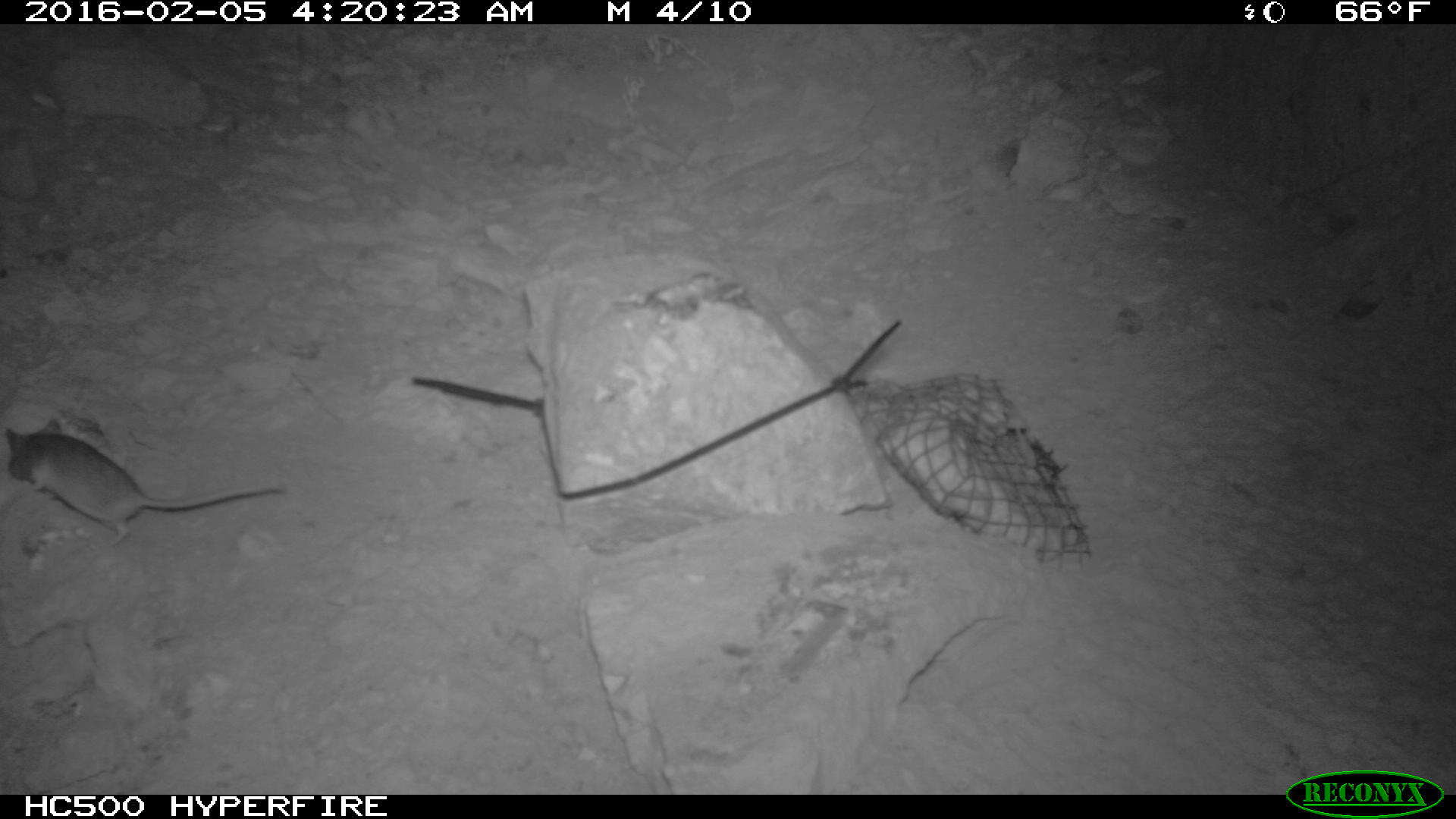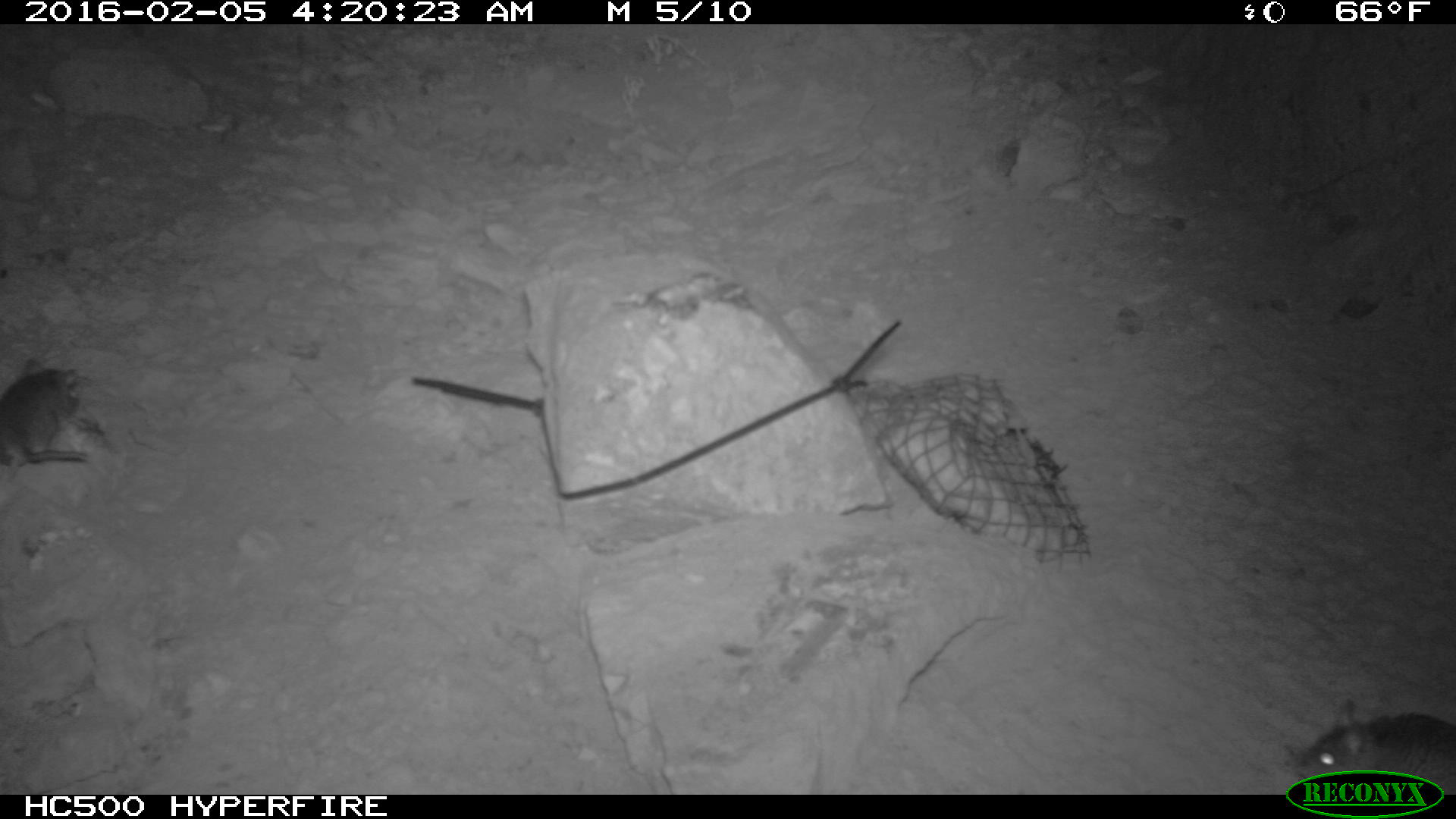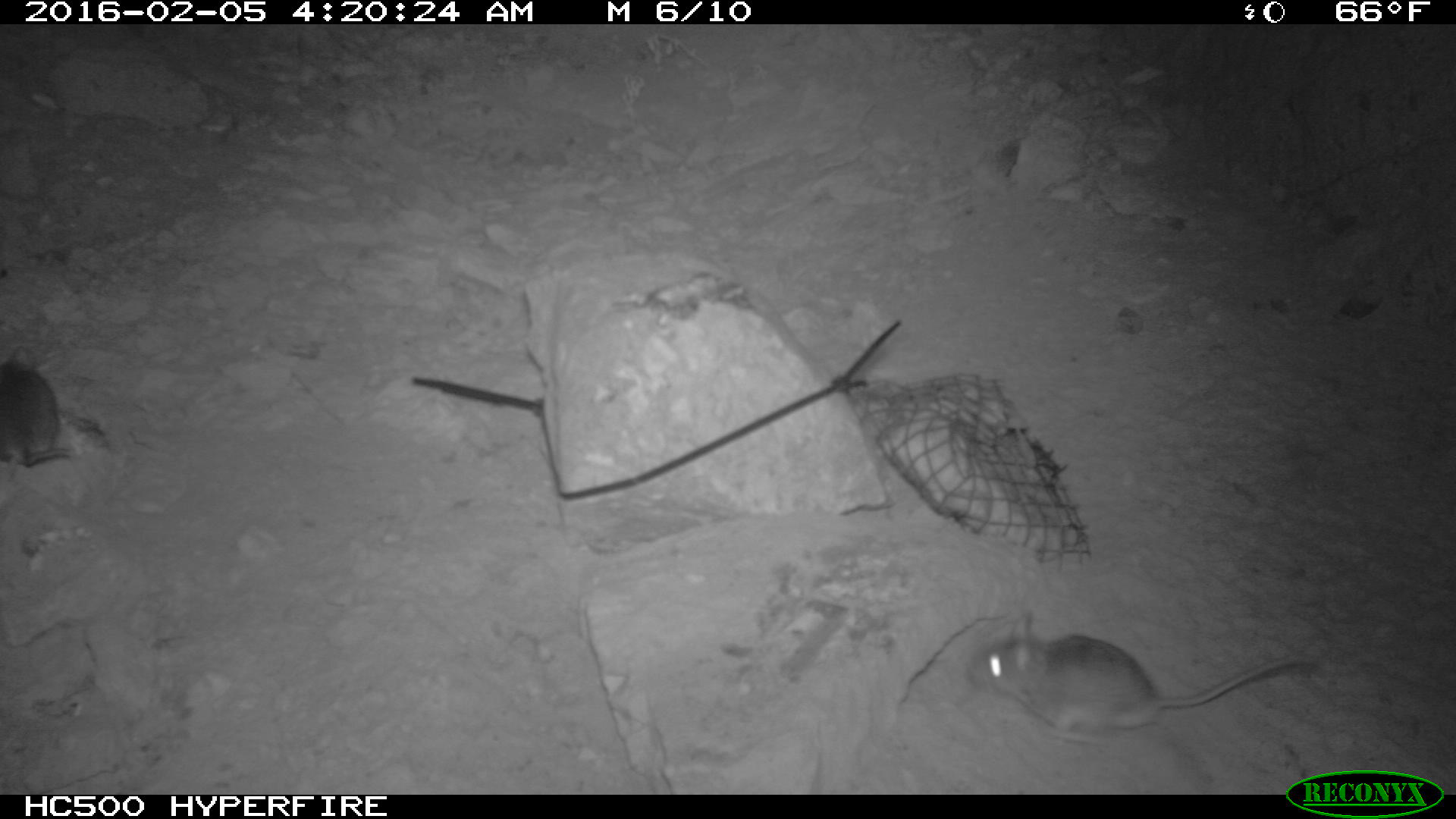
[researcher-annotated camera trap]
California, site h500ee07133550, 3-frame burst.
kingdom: Animalia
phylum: Chordata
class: Mammalia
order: Rodentia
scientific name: Rodentia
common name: rodent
Rodent (Rodentia).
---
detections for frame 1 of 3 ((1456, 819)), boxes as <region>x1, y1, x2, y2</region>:
rodent: <region>5, 416, 285, 548</region>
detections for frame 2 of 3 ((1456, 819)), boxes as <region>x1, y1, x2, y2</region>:
rodent: <region>0, 359, 86, 480</region>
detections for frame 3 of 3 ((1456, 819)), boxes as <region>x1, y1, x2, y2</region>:
rodent: <region>962, 606, 1320, 736</region>; <region>0, 345, 77, 482</region>